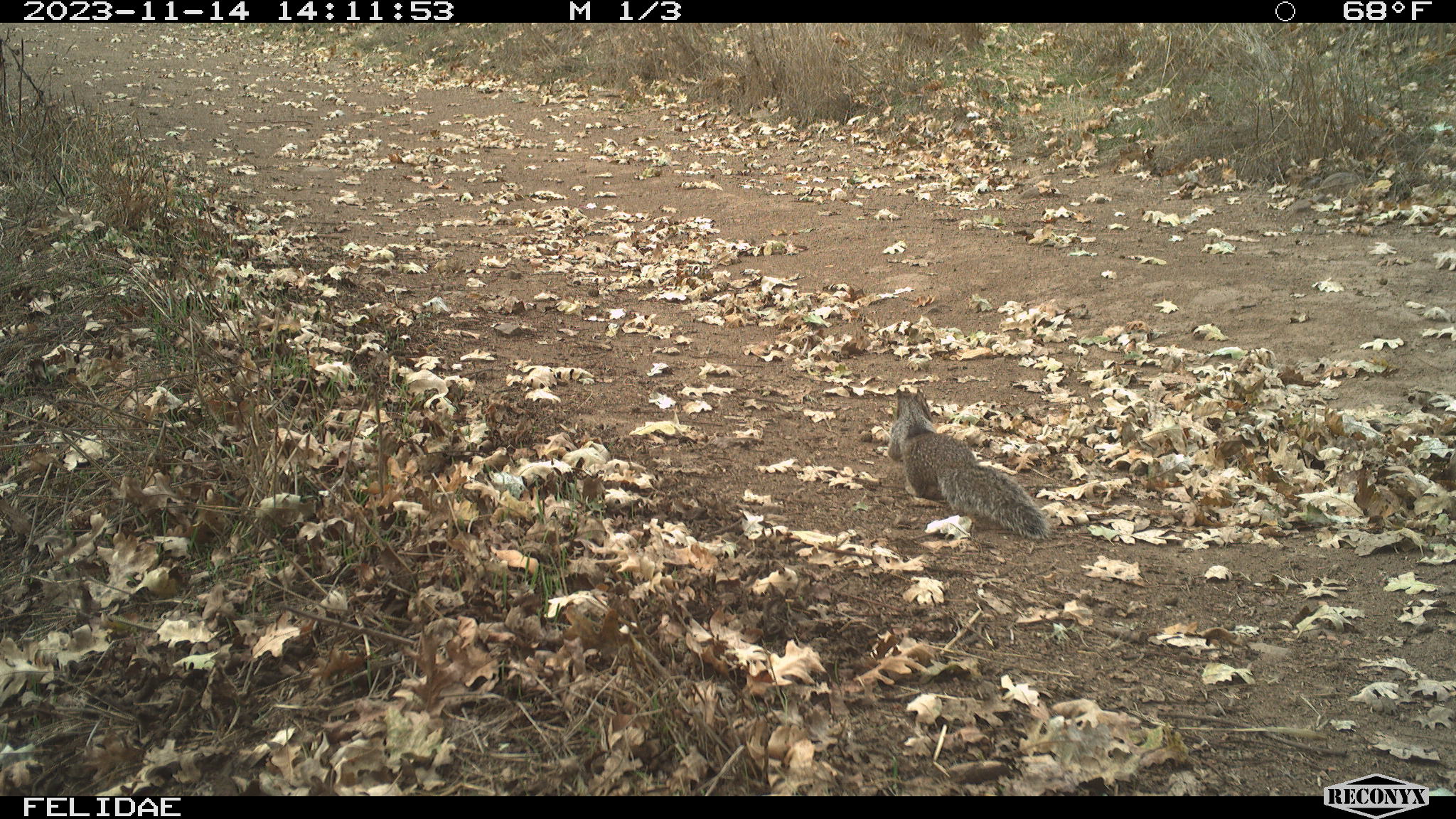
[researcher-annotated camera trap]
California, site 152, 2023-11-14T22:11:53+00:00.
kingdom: Animalia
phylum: Chordata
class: Mammalia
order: Rodentia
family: Sciuridae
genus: Sciurus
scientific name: Sciurus carolinensis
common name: eastern gray squirrel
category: eastern grey squirrel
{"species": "eastern grey squirrel (eastern gray squirrel) (Sciurus carolinensis)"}